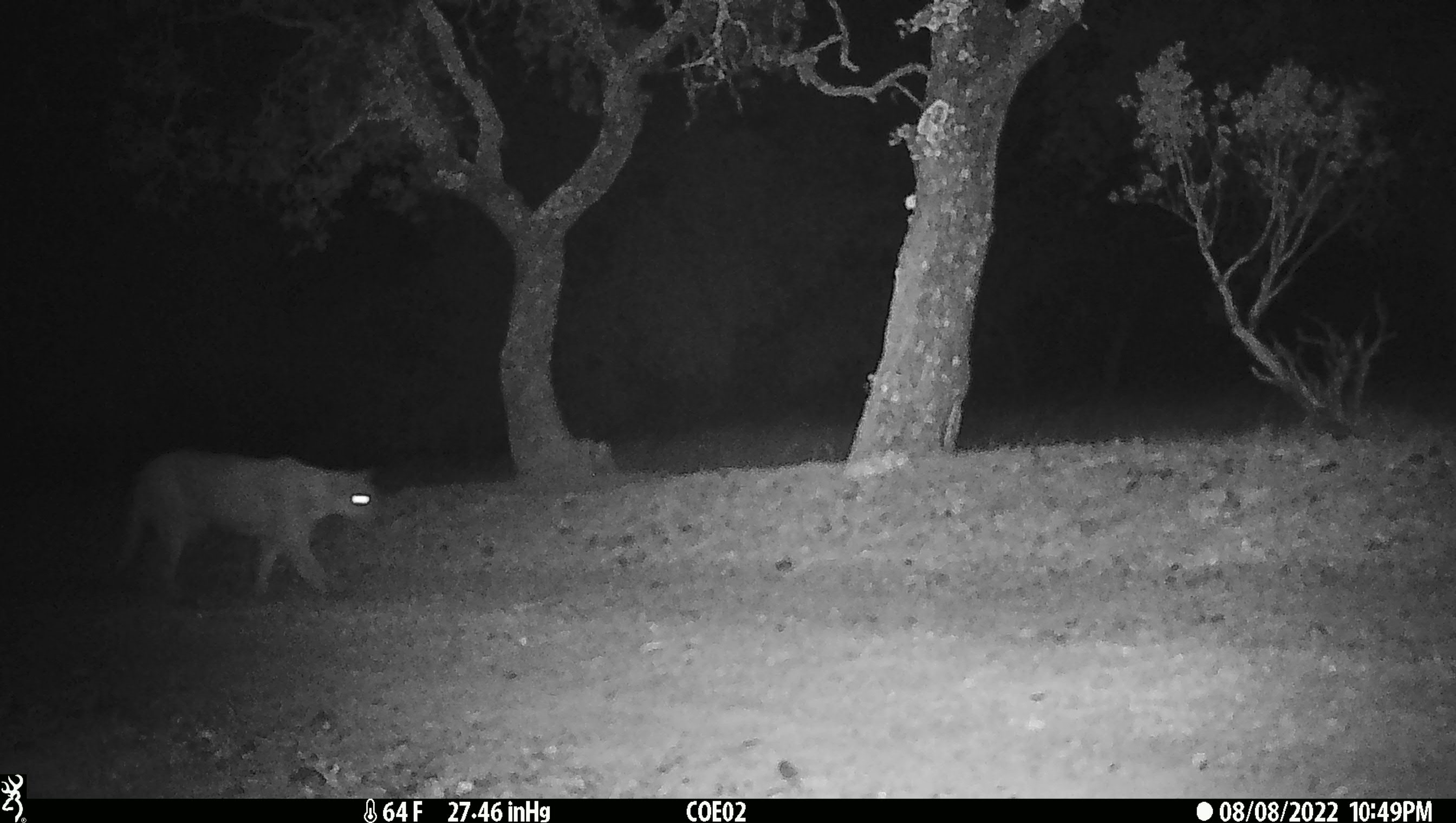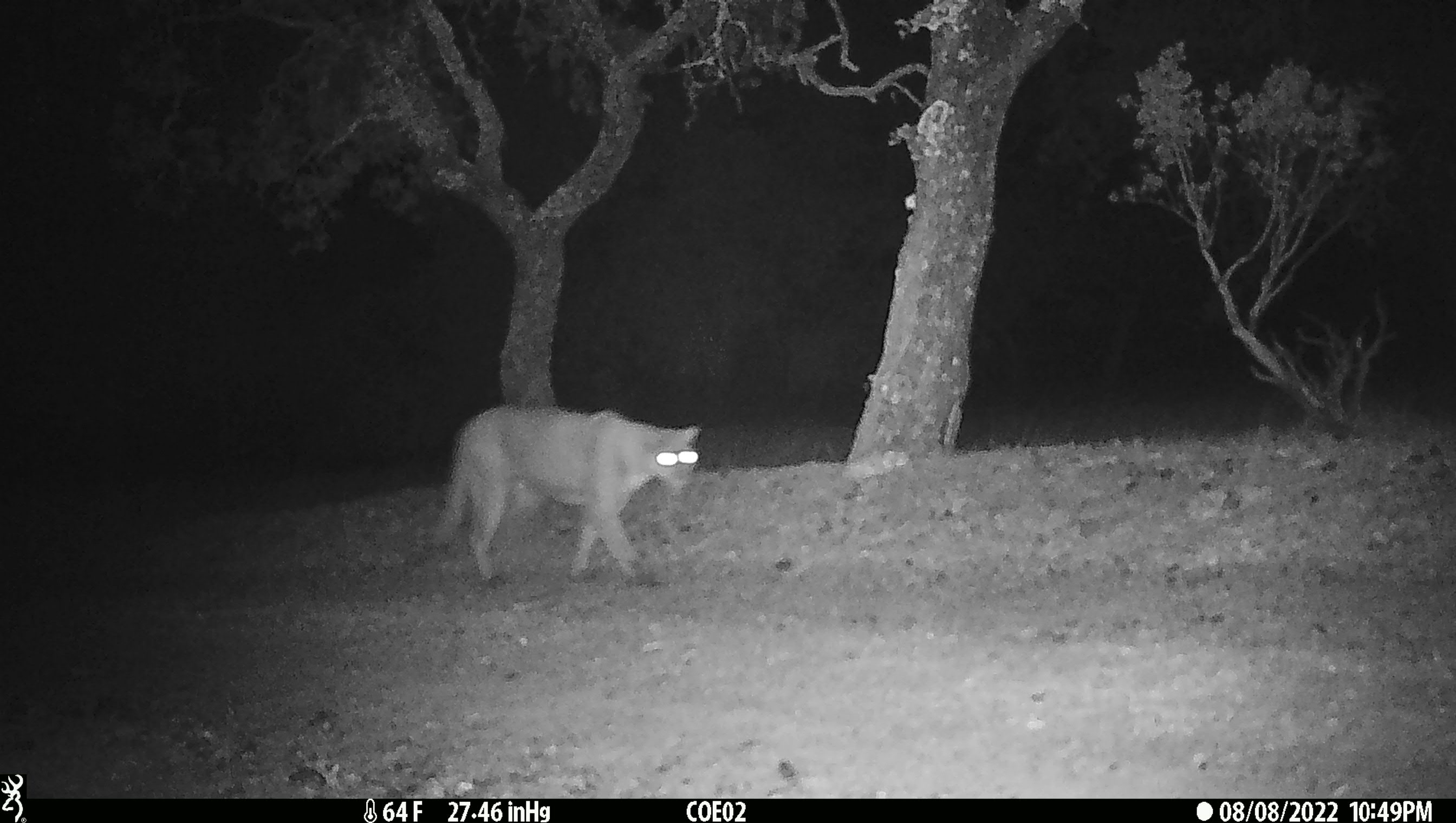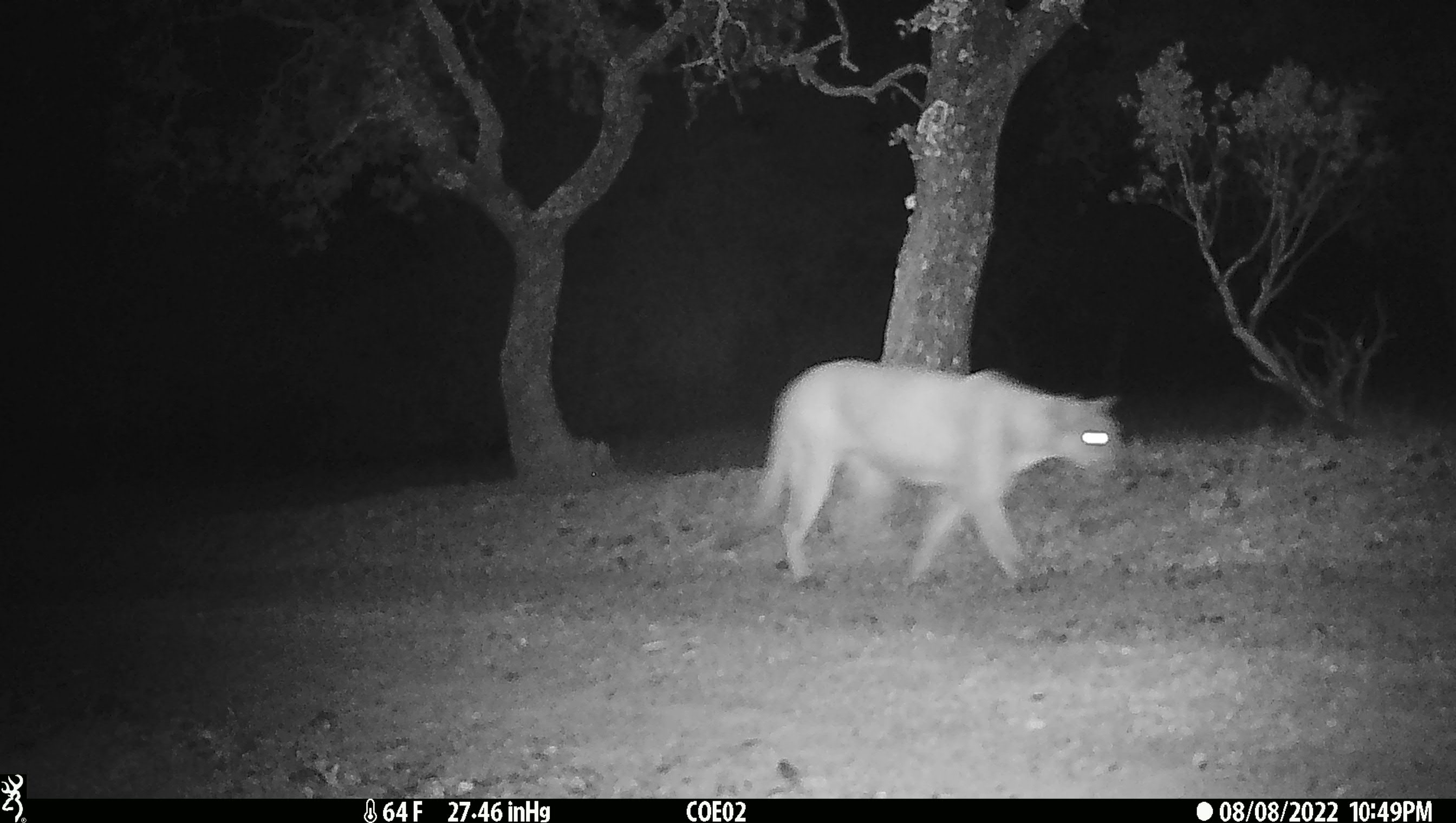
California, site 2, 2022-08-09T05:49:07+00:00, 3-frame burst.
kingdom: Animalia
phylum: Chordata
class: Mammalia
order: Carnivora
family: Felidae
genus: Puma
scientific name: Puma concolor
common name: puma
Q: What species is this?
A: Puma (Puma concolor).